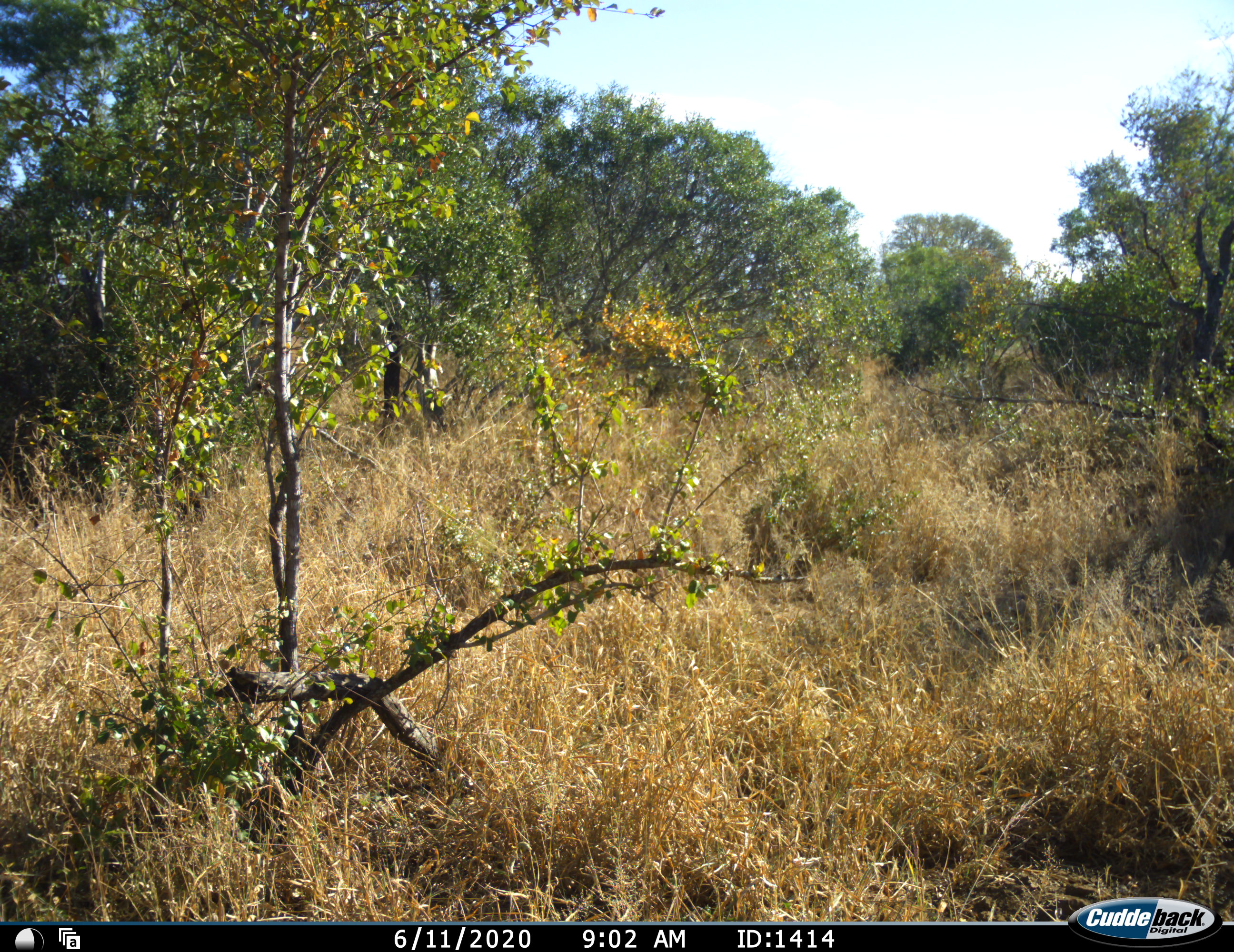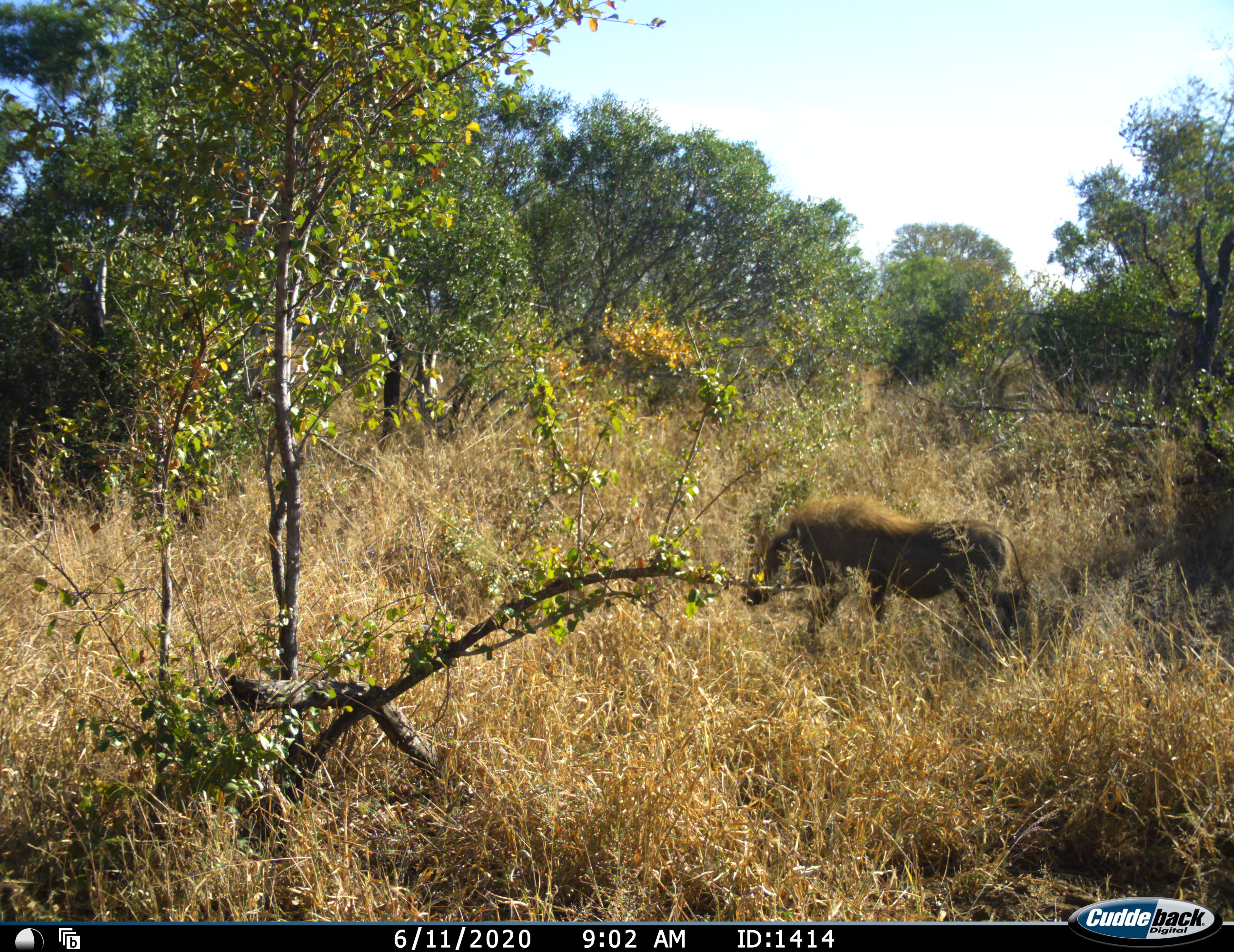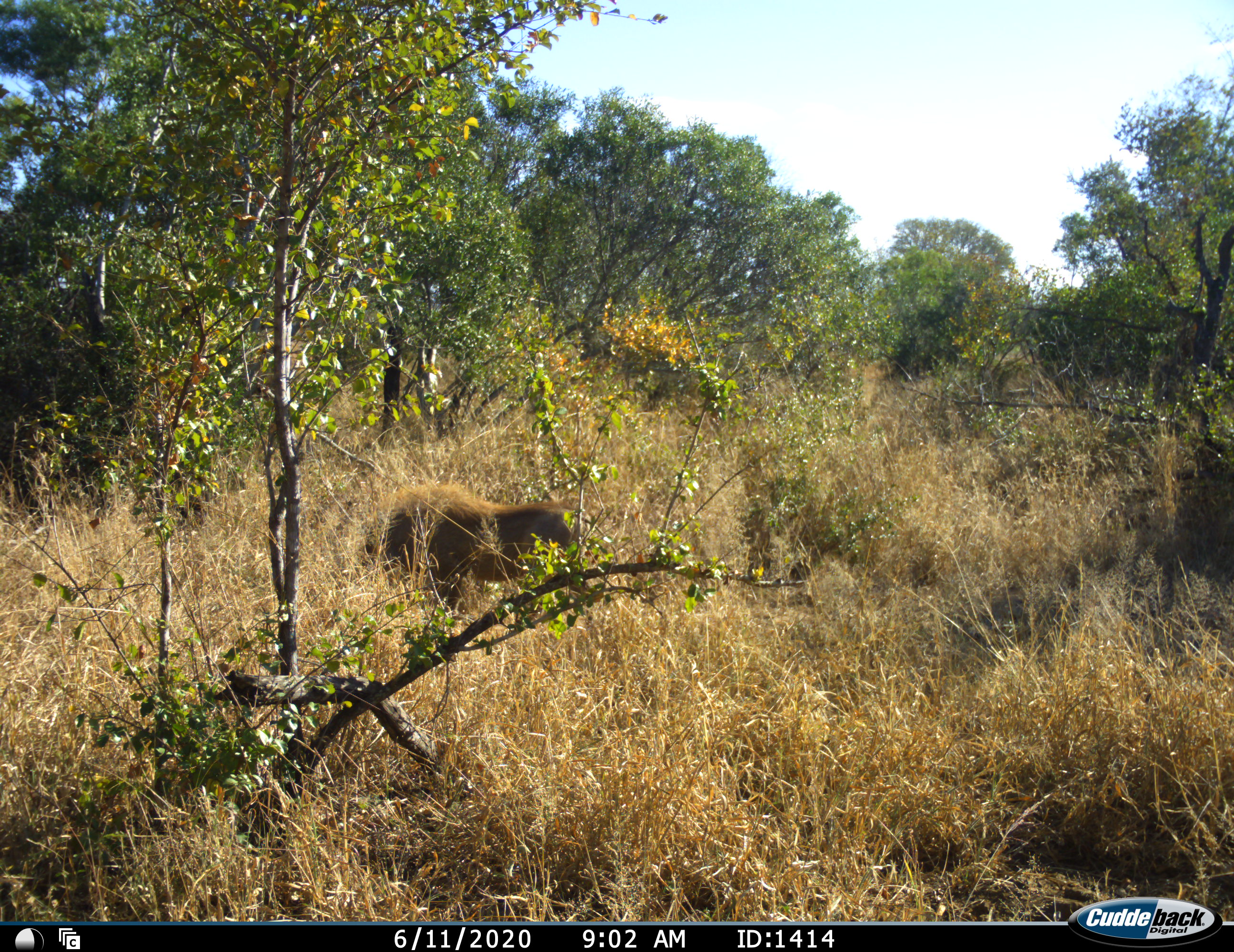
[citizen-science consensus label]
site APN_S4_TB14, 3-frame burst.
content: unidentified animal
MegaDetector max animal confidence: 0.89